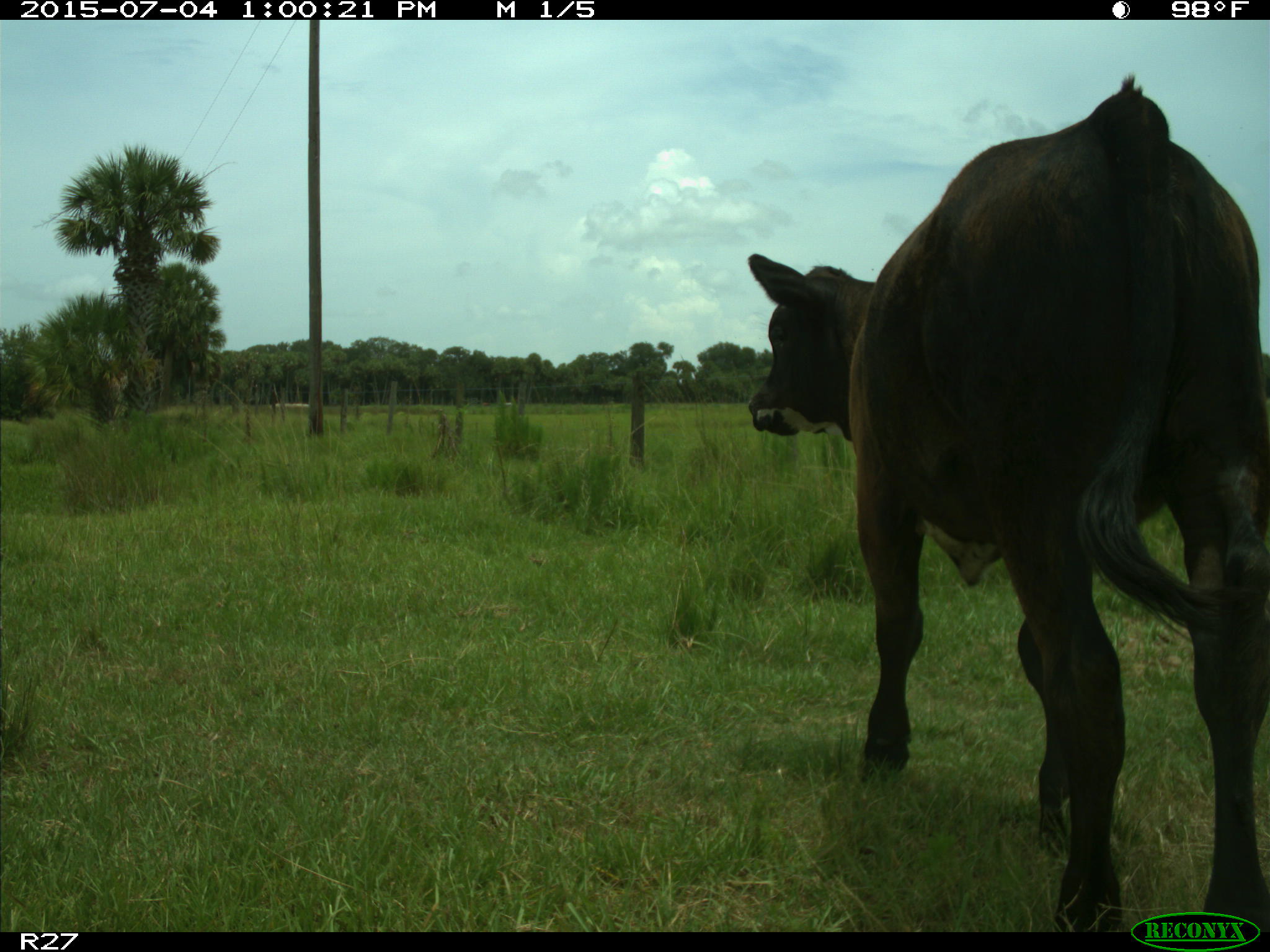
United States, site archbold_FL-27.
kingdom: Animalia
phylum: Chordata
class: Mammalia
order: Artiodactyla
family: Bovidae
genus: Bos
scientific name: Bos taurus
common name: domestic cow